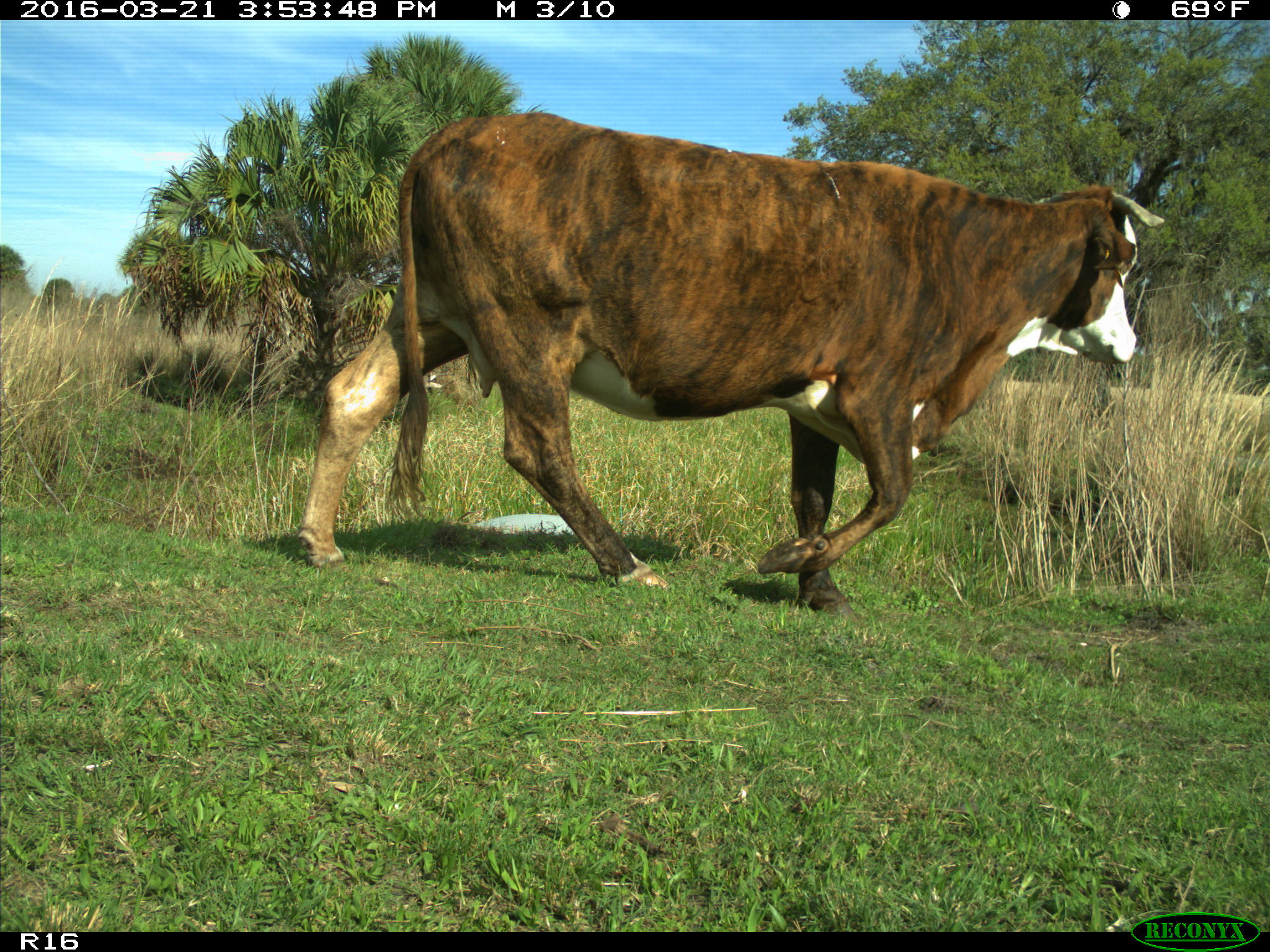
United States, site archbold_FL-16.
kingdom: Animalia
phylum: Chordata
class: Mammalia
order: Artiodactyla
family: Bovidae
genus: Bos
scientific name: Bos taurus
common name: domestic cow